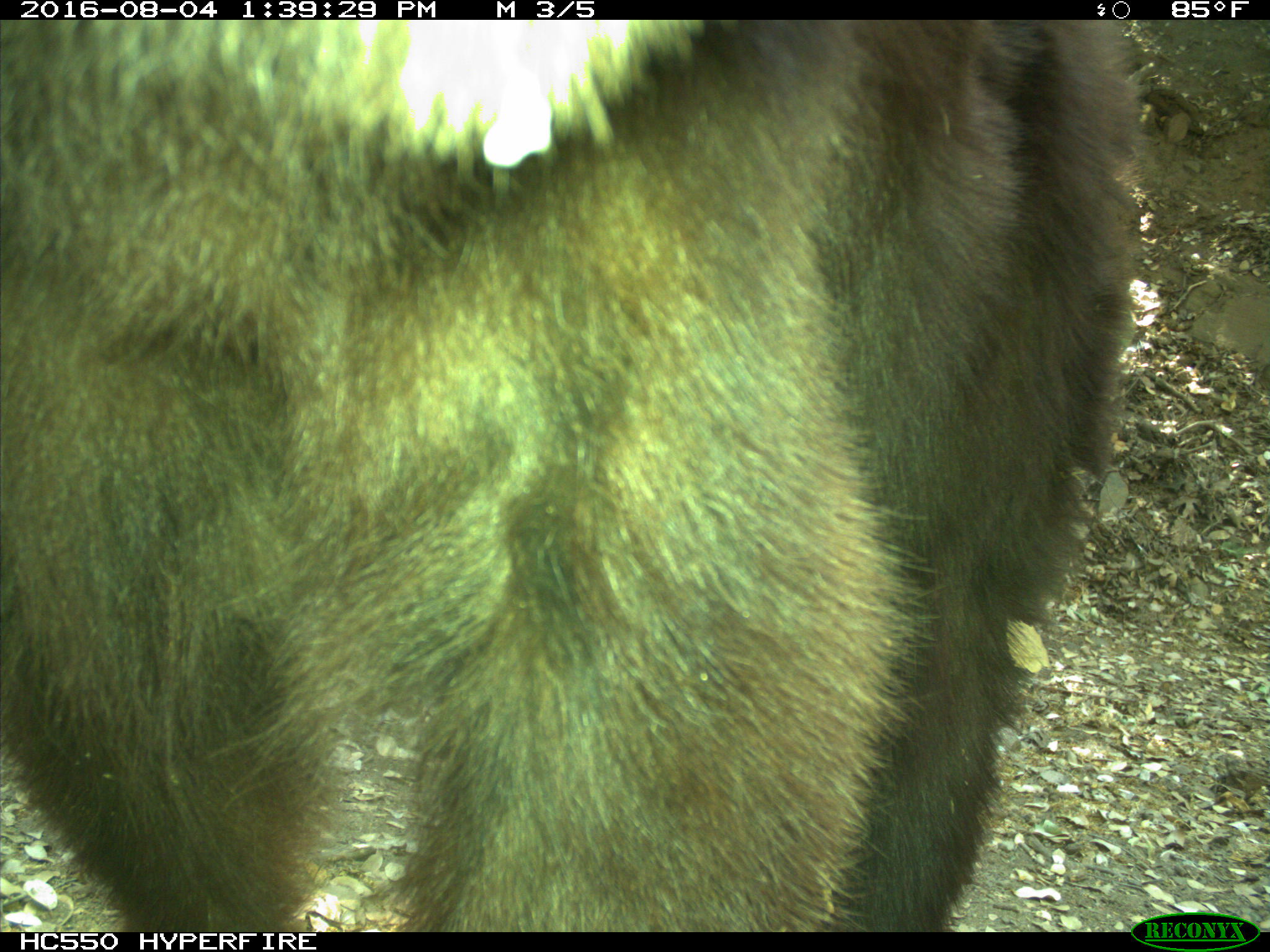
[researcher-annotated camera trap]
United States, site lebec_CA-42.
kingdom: Animalia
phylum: Chordata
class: Mammalia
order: Carnivora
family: Ursidae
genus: Ursus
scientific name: Ursus americanus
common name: american black bear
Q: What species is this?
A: Ursus americanus (american black bear).